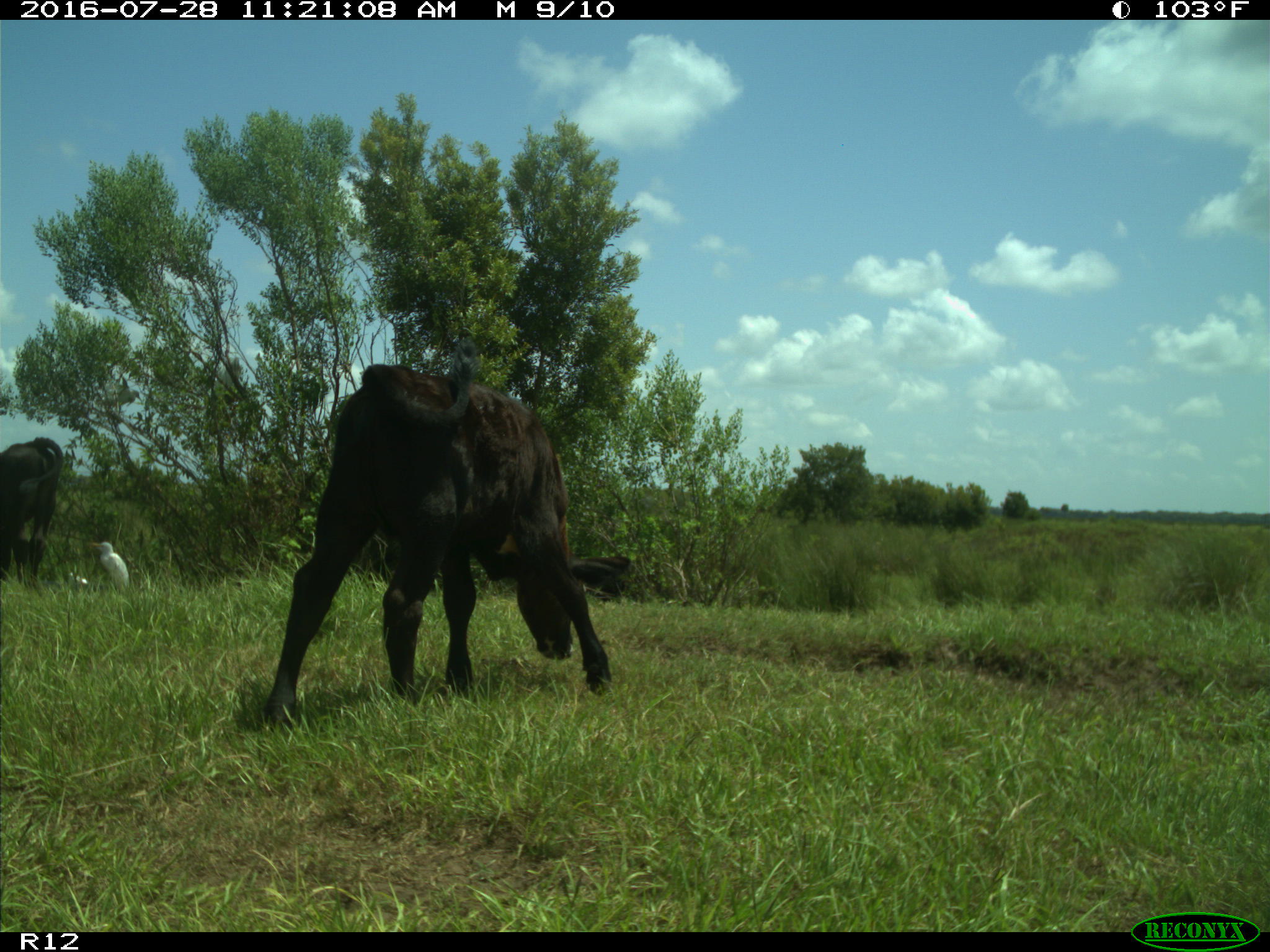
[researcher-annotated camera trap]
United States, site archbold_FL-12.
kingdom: Animalia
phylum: Chordata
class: Mammalia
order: Artiodactyla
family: Bovidae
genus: Bos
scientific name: Bos taurus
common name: domestic cow